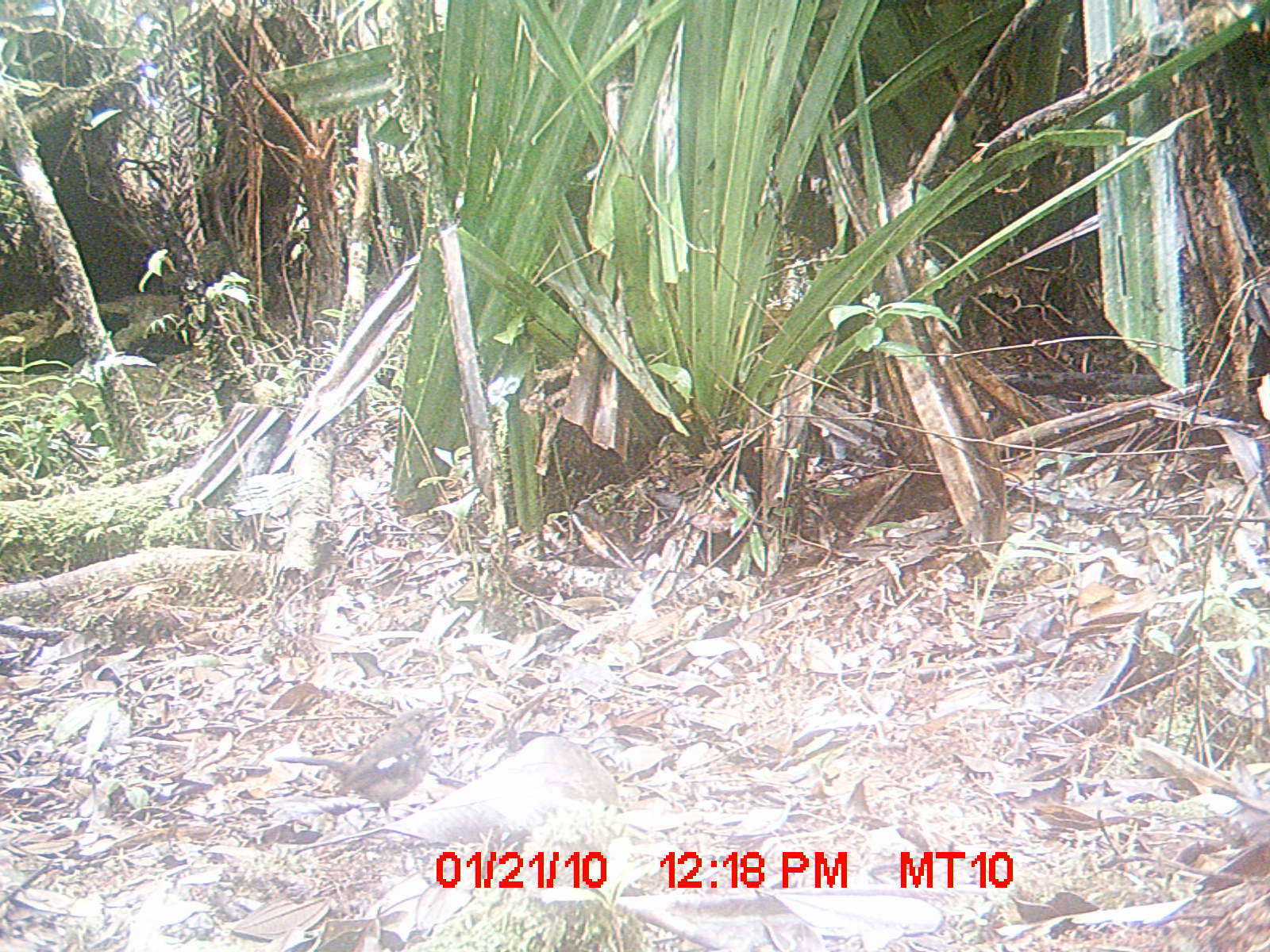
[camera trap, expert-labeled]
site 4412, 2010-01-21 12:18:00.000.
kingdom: Animalia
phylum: Chordata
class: Aves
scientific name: Aves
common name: bird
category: unknown bird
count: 1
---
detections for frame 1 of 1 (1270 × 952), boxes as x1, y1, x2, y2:
unknown bird: 273, 707, 440, 825